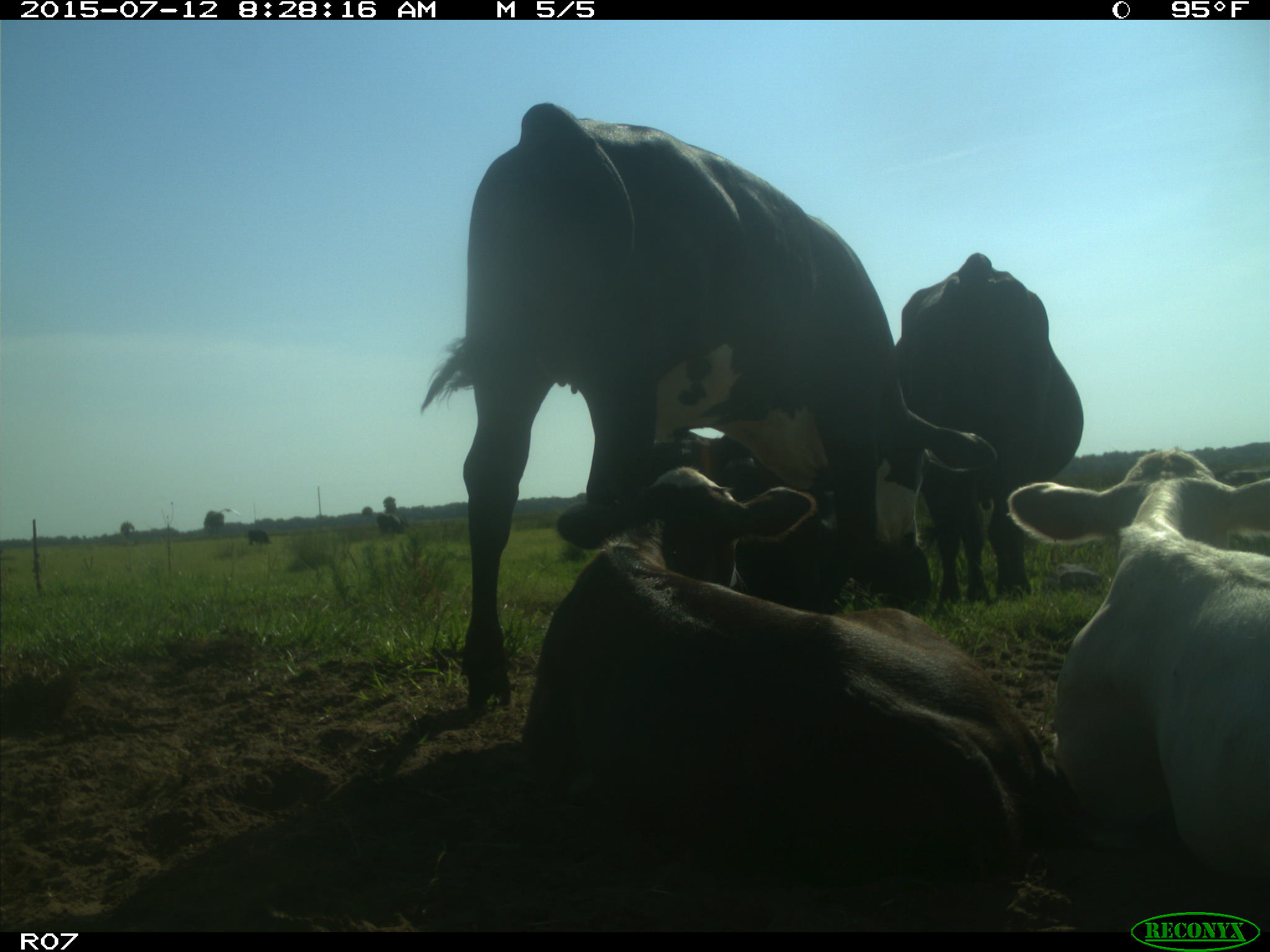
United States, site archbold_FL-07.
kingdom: Animalia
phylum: Chordata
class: Mammalia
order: Artiodactyla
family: Bovidae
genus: Bos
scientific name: Bos taurus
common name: domestic cow